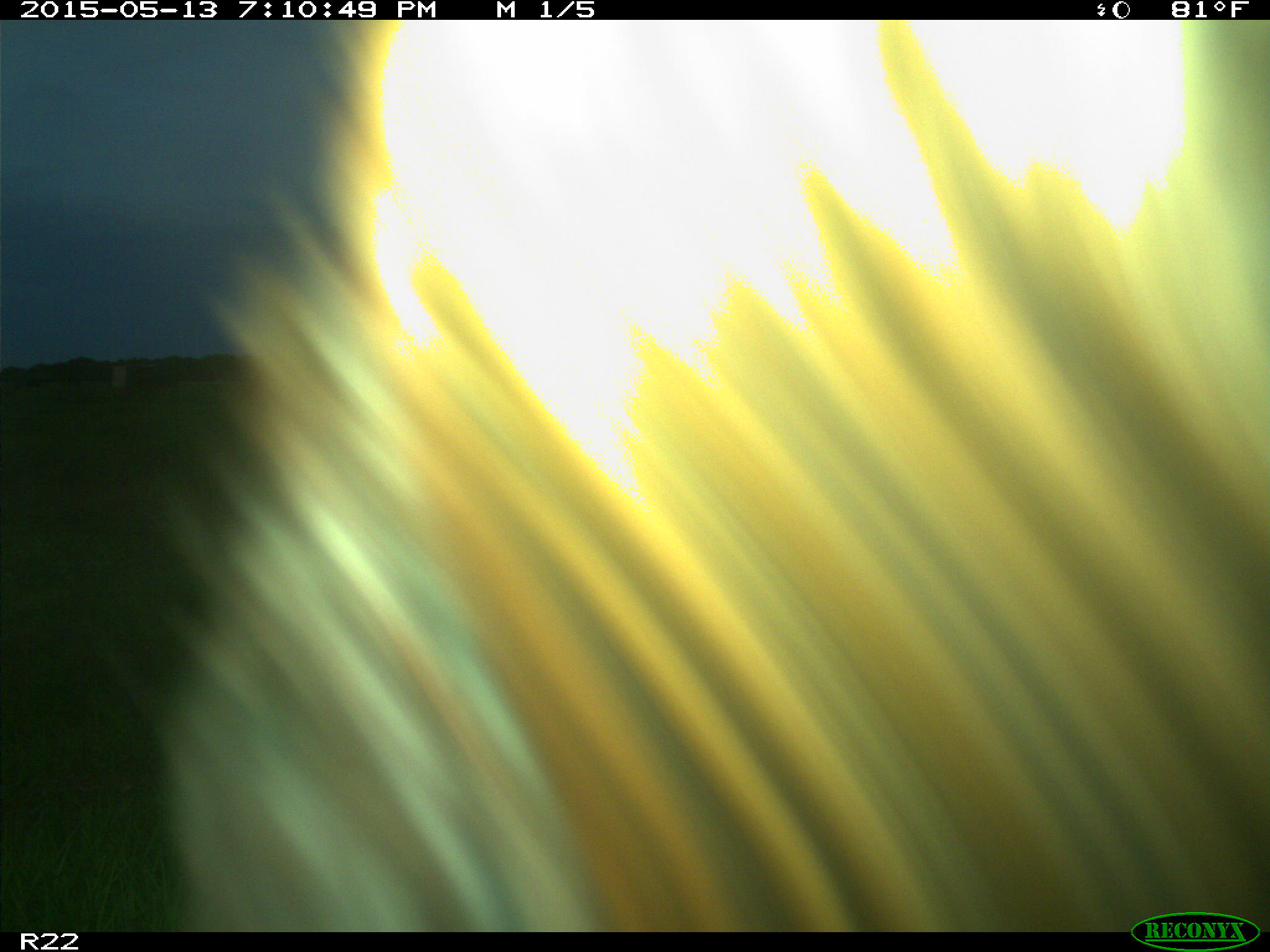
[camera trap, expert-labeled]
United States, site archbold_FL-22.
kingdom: Animalia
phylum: Chordata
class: Mammalia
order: Artiodactyla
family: Bovidae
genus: Bos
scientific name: Bos taurus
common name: domestic cow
Bos taurus (domestic cow).